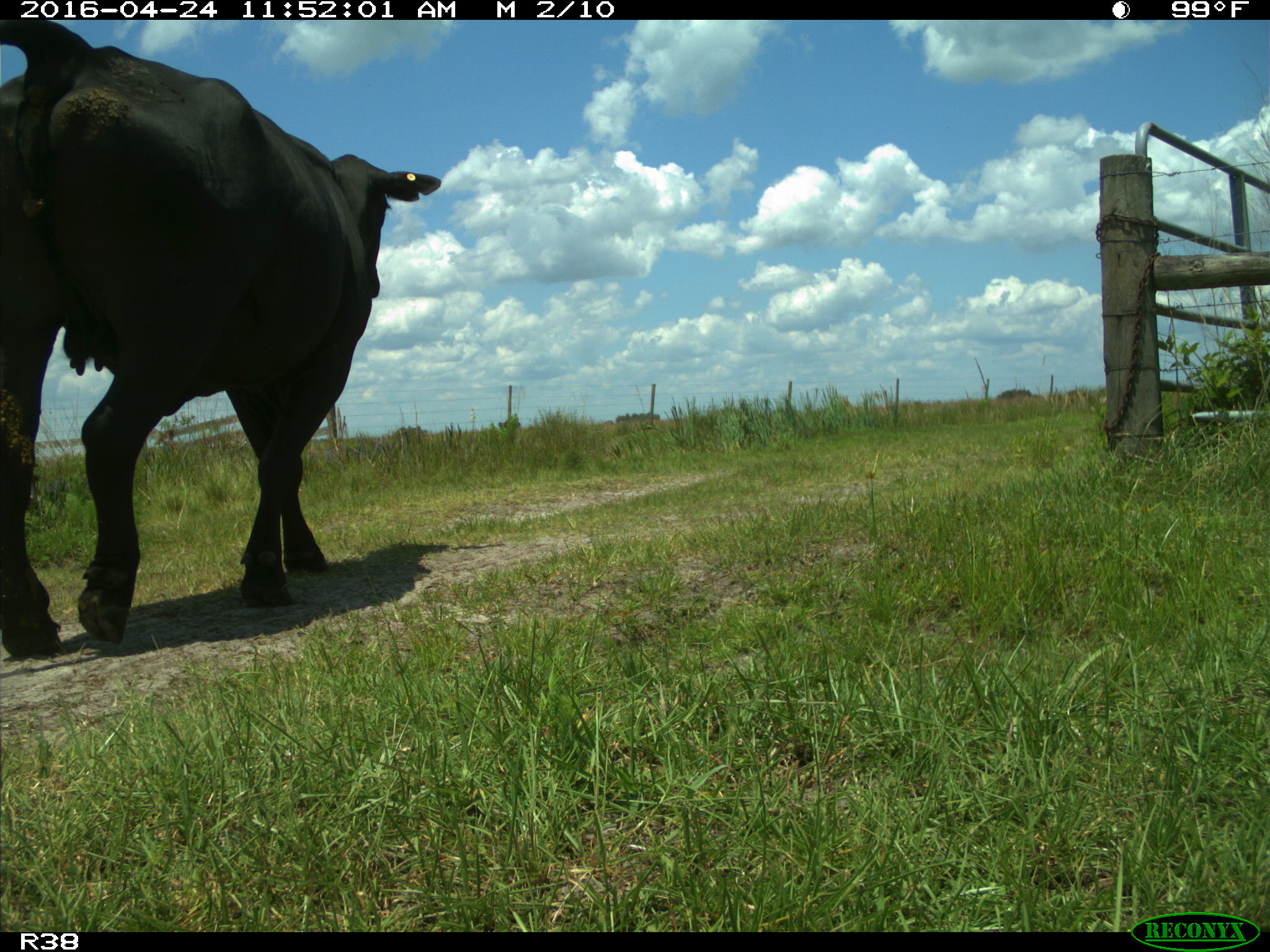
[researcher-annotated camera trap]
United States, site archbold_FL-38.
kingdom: Animalia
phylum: Chordata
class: Mammalia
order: Artiodactyla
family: Bovidae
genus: Bos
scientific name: Bos taurus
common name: domestic cow